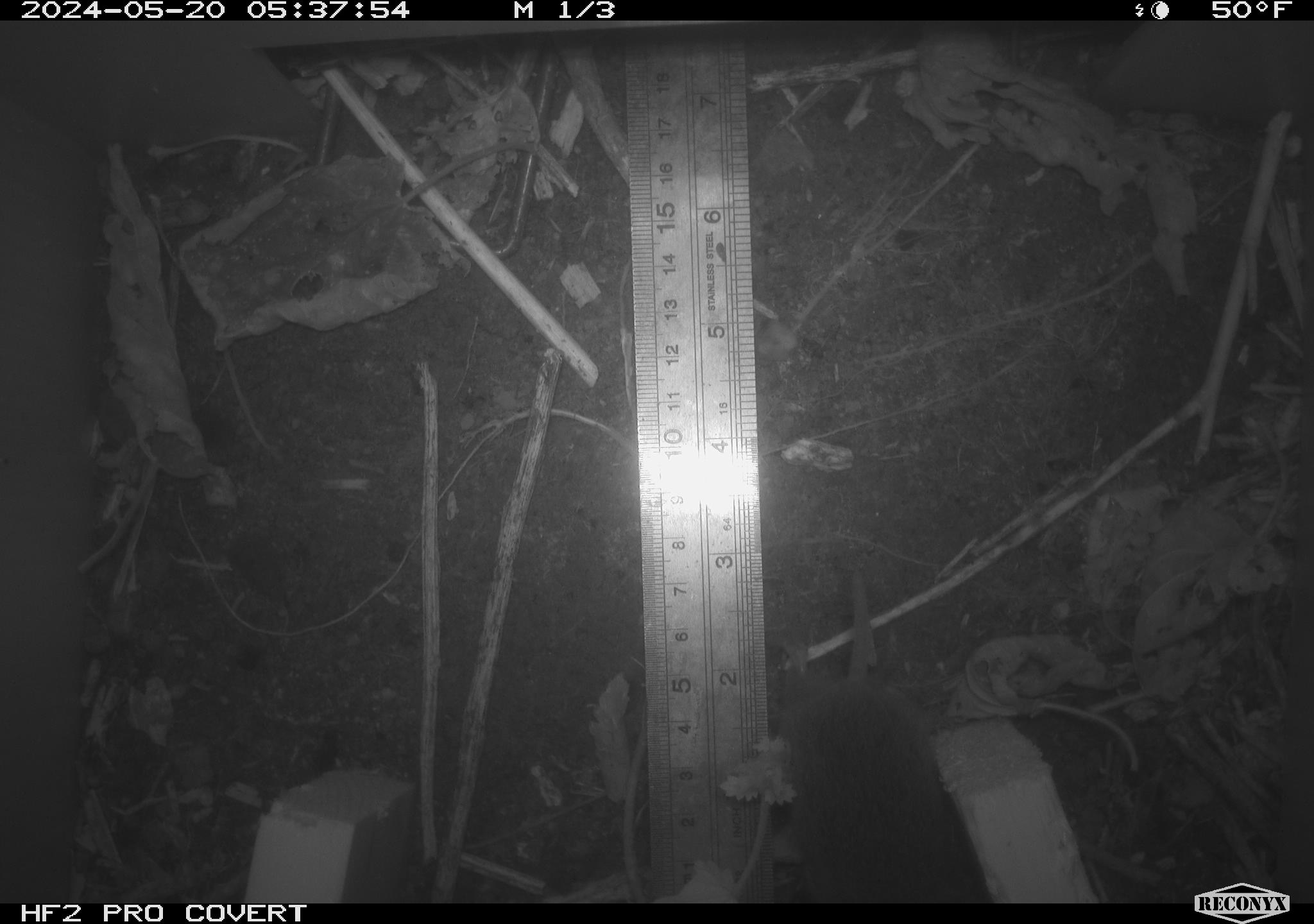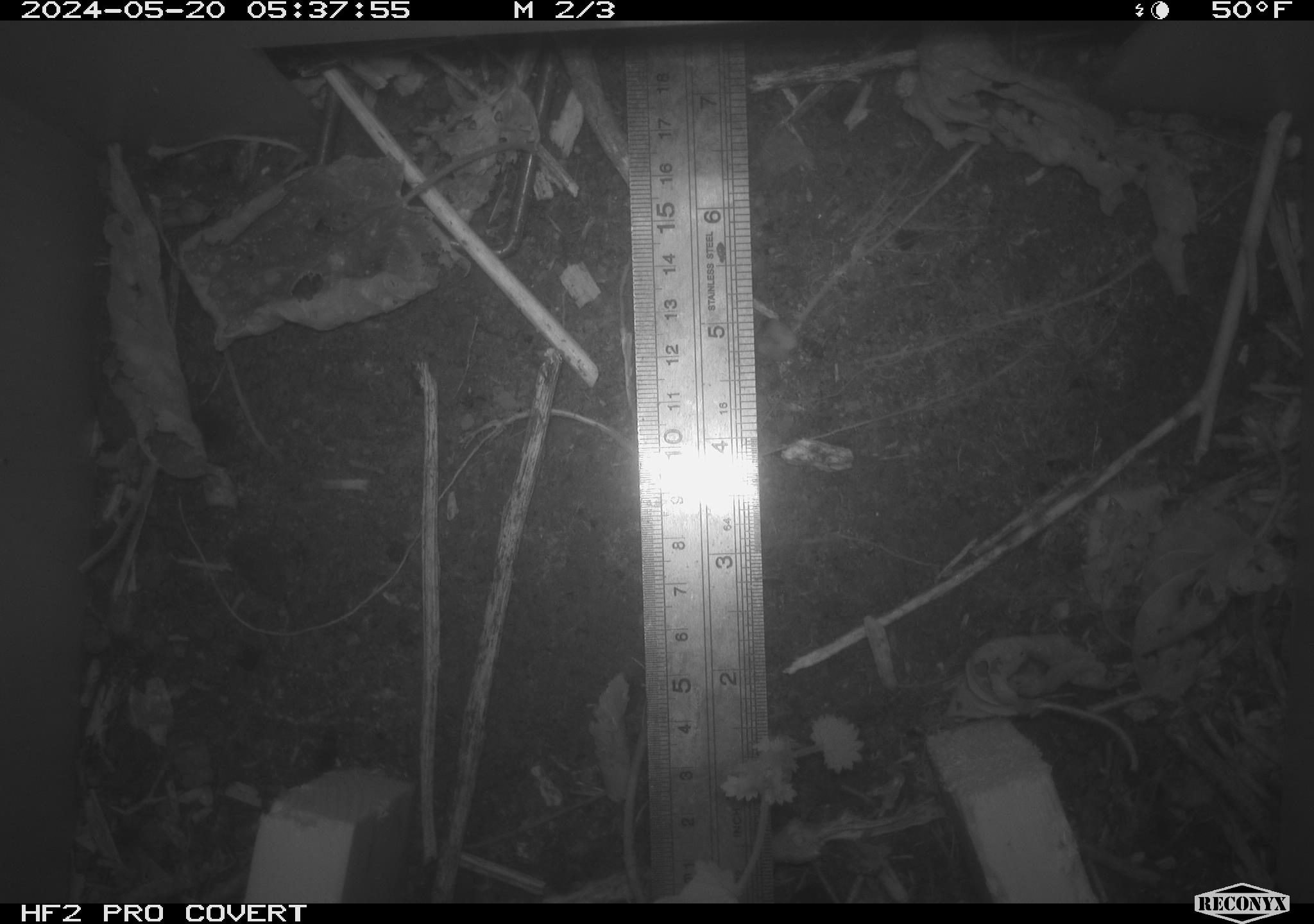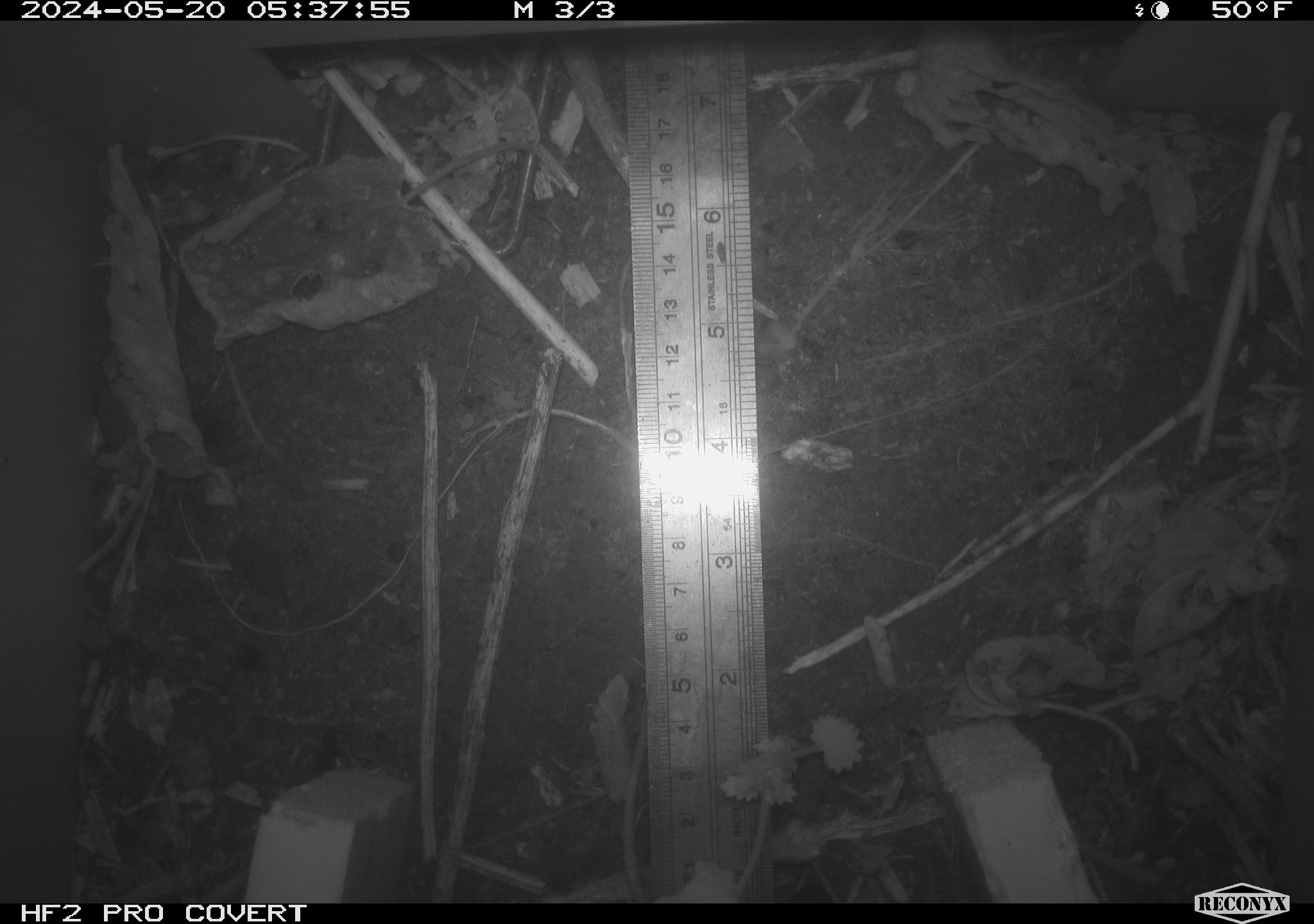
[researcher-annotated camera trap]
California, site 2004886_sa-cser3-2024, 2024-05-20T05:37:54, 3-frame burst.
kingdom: Animalia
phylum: Chordata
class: Mammalia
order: Rodentia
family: Cricetidae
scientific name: Cricetidae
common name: hamsters, voles, lemmings, and allies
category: cricetidae family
Cricetidae family (hamsters, voles, lemmings, and allies) (Cricetidae).